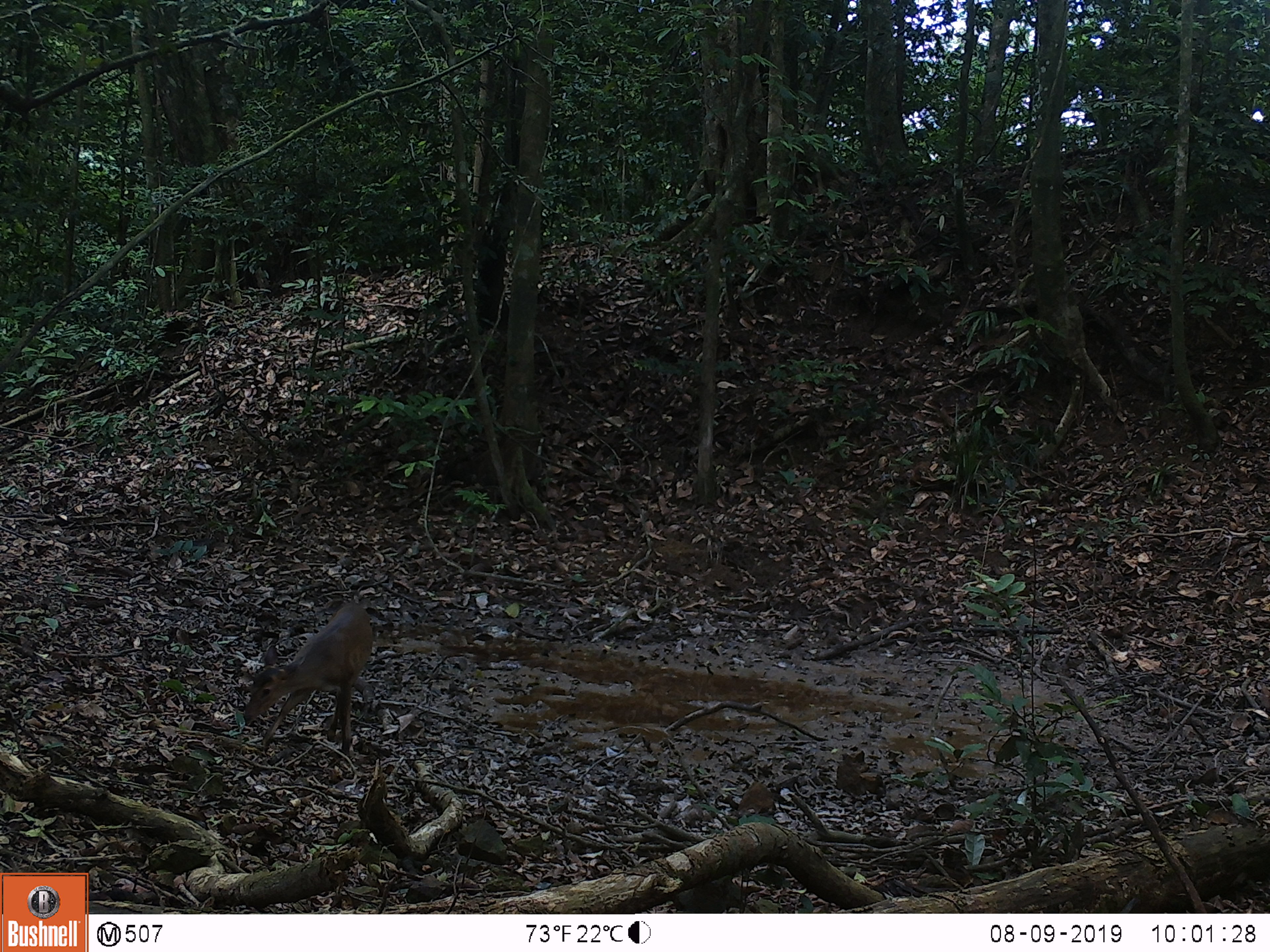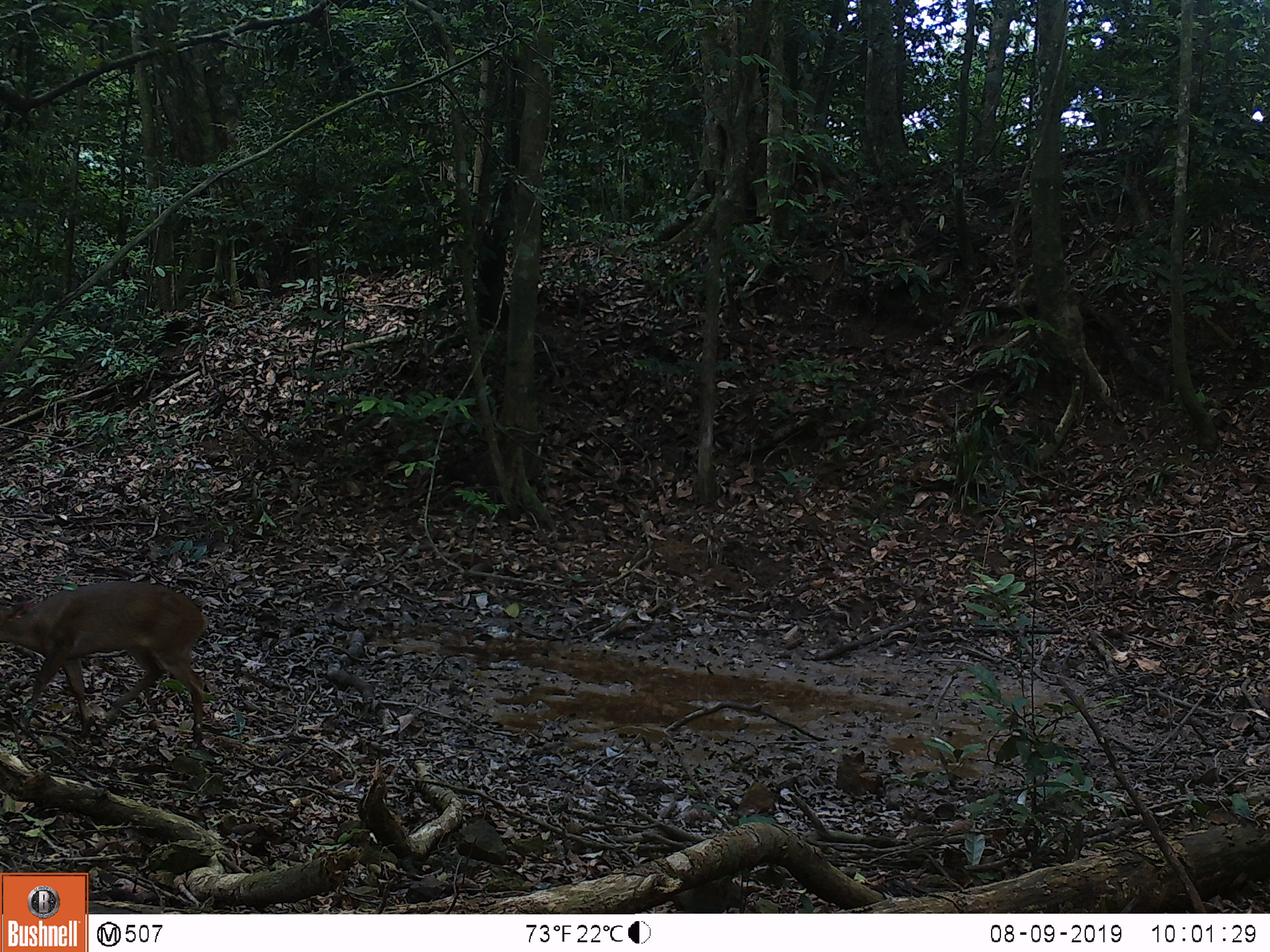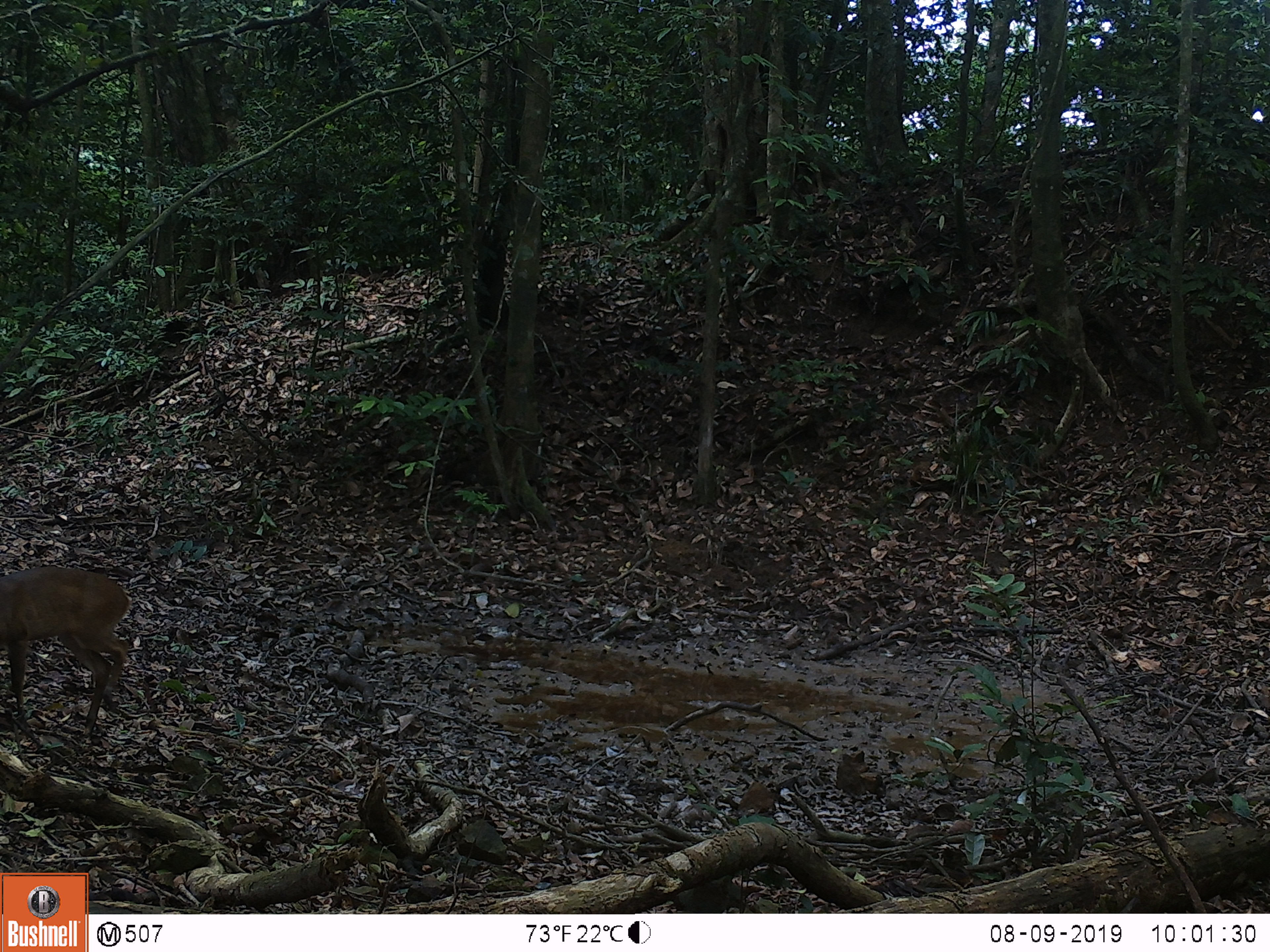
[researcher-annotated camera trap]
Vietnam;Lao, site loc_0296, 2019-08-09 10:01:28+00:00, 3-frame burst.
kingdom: Animalia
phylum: Chordata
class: Mammalia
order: Artiodactyla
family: Cervidae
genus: Muntiacus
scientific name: Muntiacus vuquangensis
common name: large-antlered muntjac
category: large antlered muntjac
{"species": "large antlered muntjac (large-antlered muntjac) (Muntiacus vuquangensis)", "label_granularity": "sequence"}